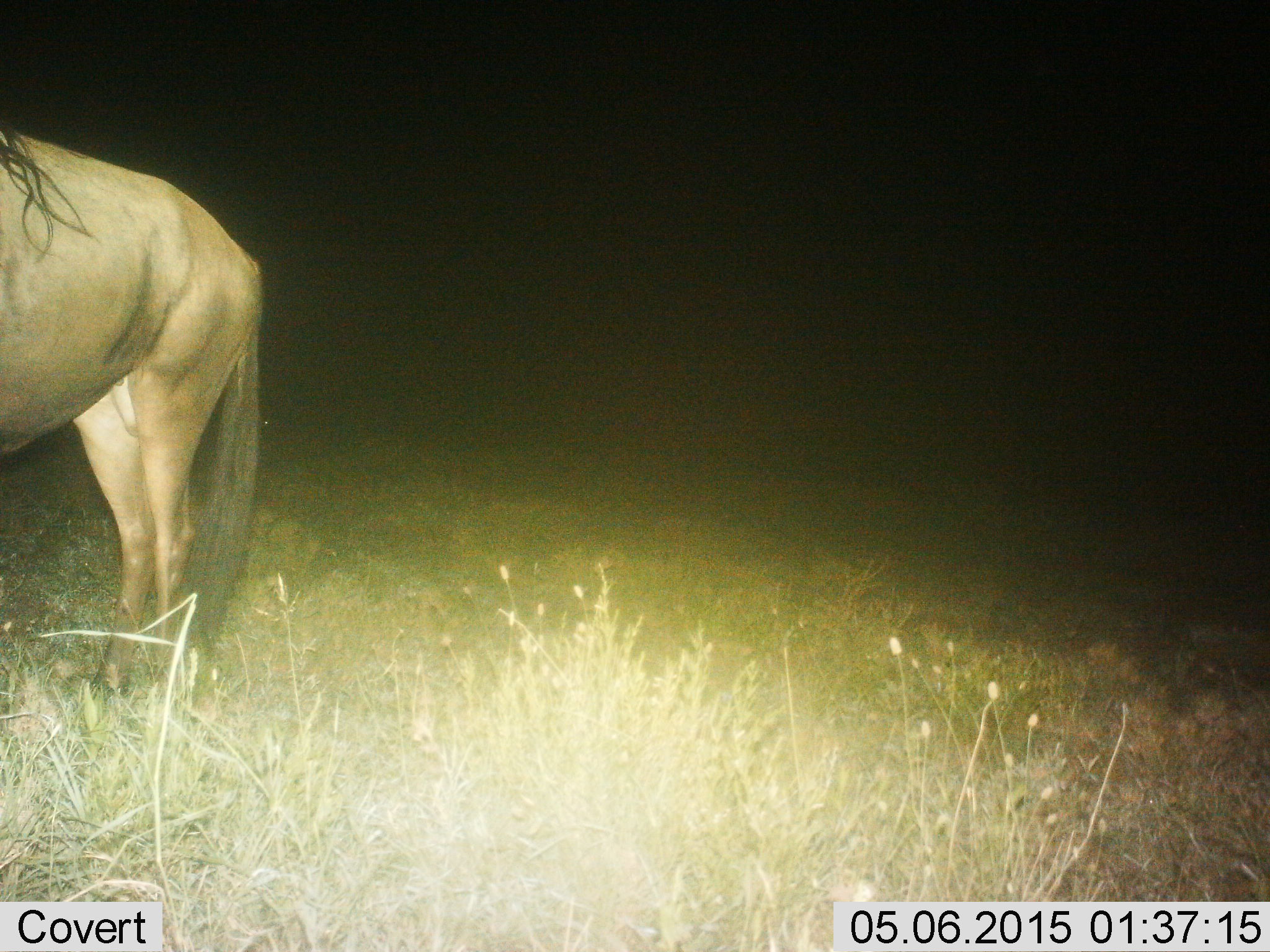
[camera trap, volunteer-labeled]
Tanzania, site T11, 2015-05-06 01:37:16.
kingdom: Animalia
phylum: Chordata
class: Mammalia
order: Artiodactyla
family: Bovidae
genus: Connochaetes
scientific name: Connochaetes taurinus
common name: blue wildebeest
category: wildebeest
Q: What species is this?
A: Wildebeest (blue wildebeest) (Connochaetes taurinus).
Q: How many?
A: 1.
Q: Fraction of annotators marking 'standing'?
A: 90%.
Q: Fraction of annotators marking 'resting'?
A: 0%.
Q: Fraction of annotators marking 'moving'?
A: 10%.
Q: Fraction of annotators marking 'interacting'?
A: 0%.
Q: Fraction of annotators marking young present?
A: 0%.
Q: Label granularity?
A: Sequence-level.